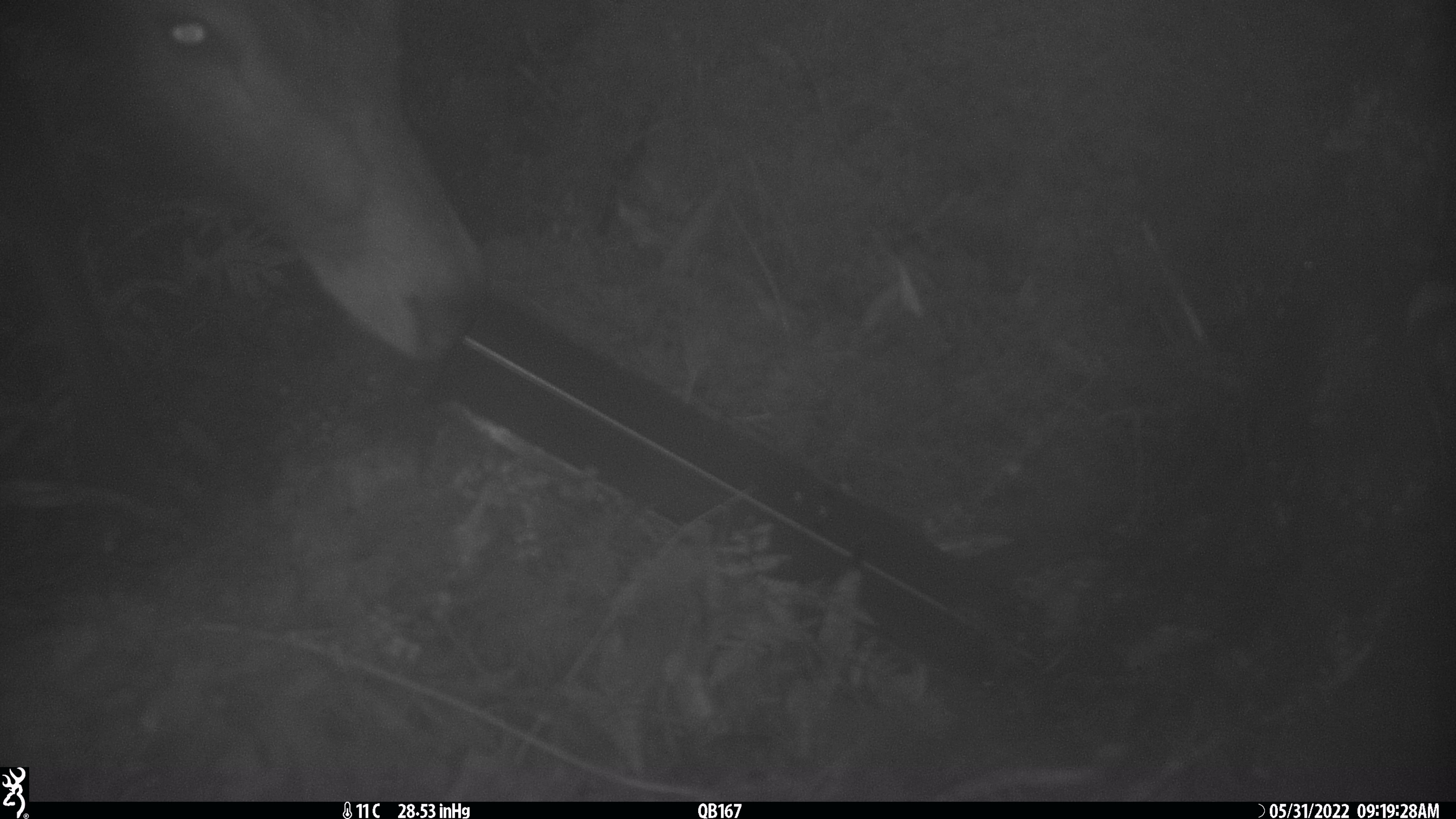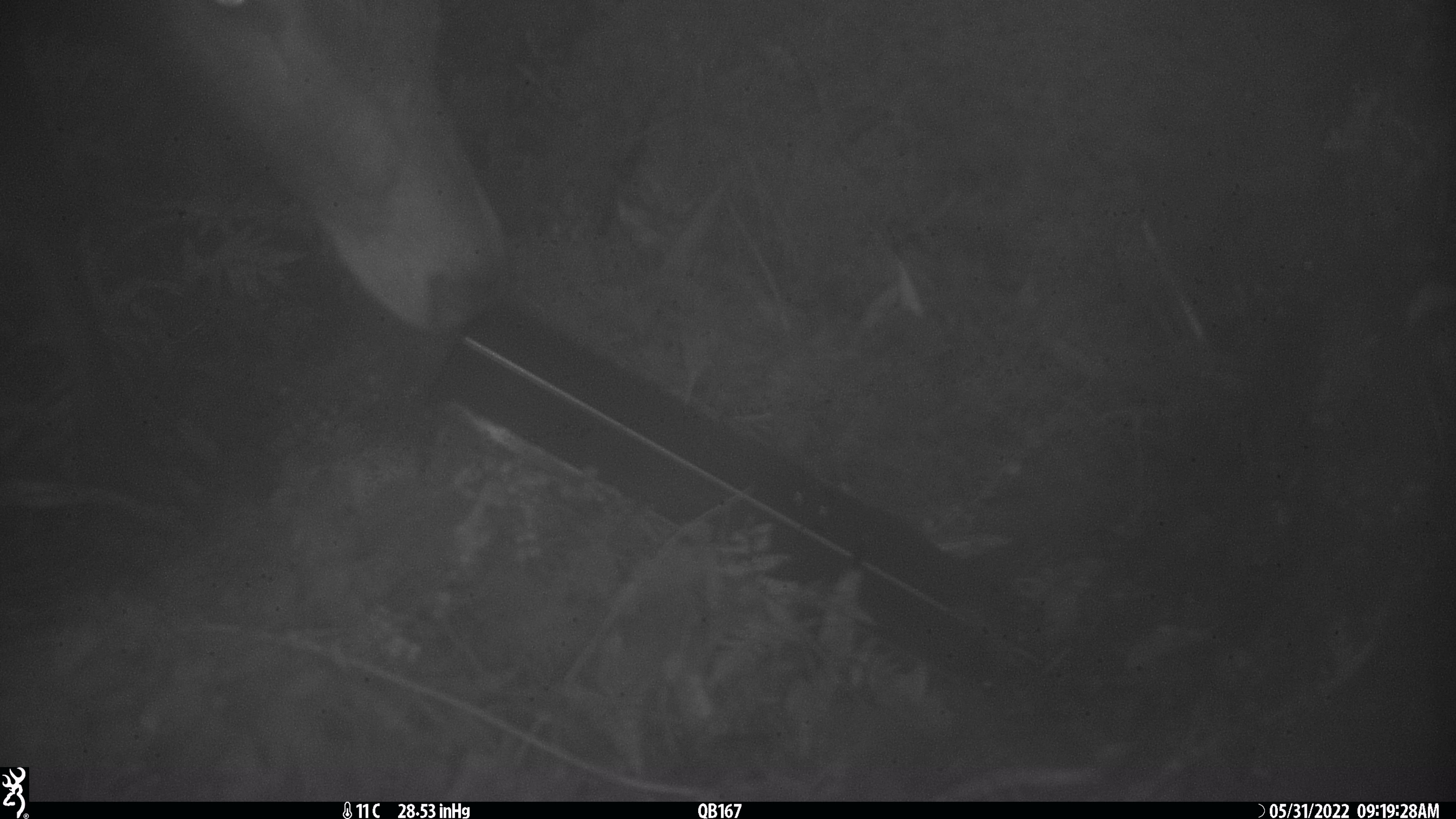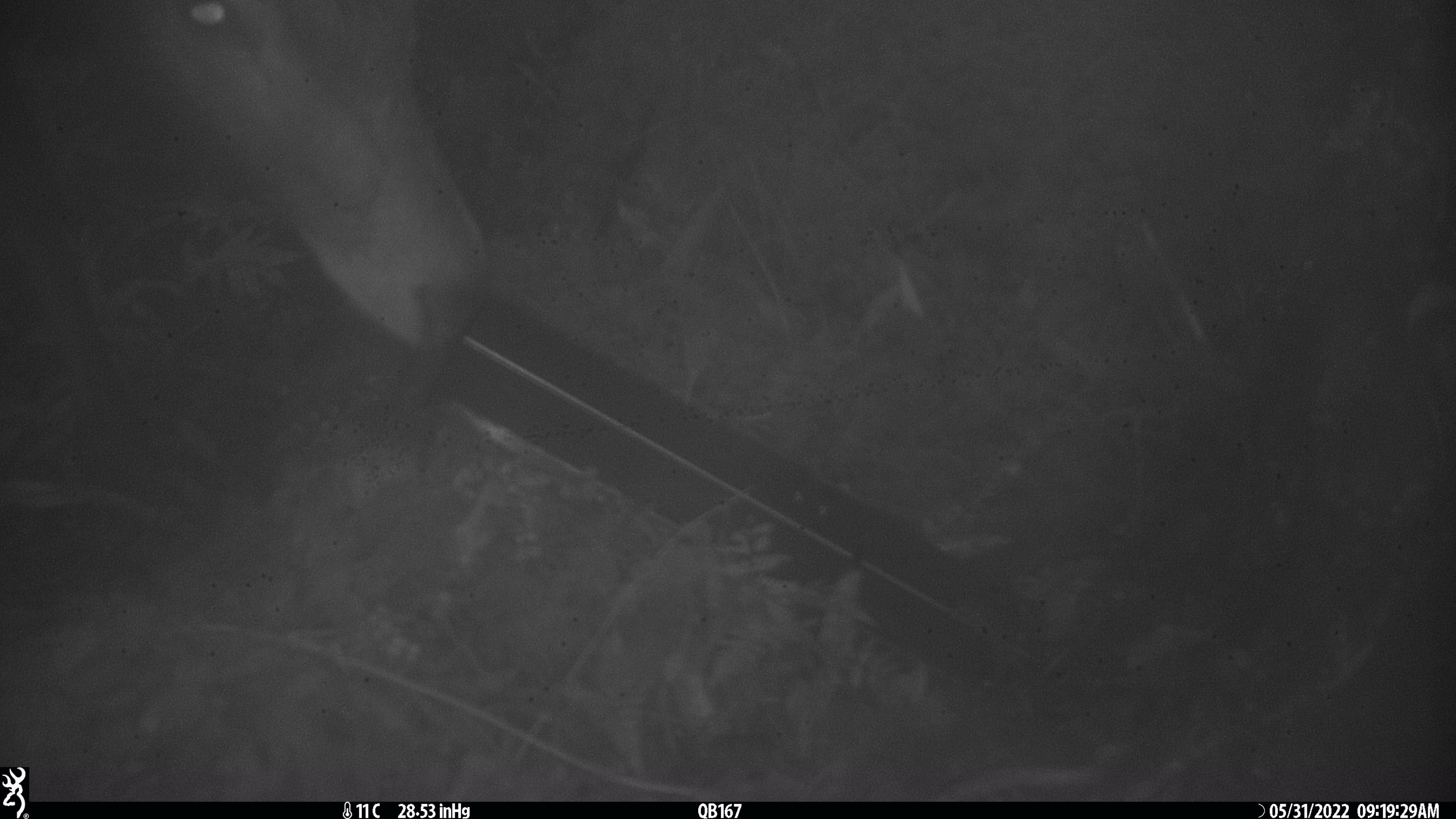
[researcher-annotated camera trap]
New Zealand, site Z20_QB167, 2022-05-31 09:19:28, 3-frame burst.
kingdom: Animalia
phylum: Chordata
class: Mammalia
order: Artiodactyla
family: Cervidae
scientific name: Cervidae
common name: deer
Deer (Cervidae).